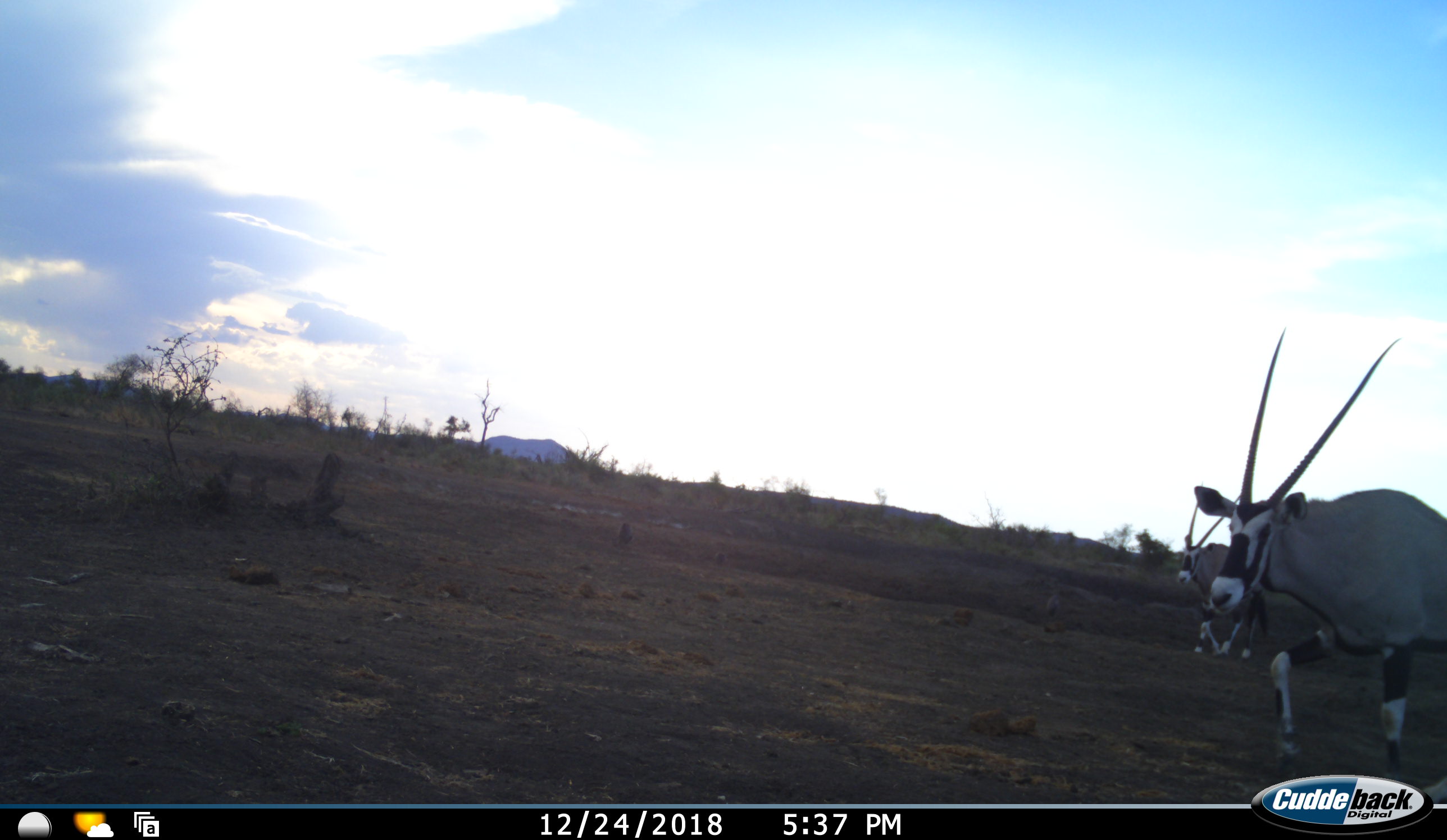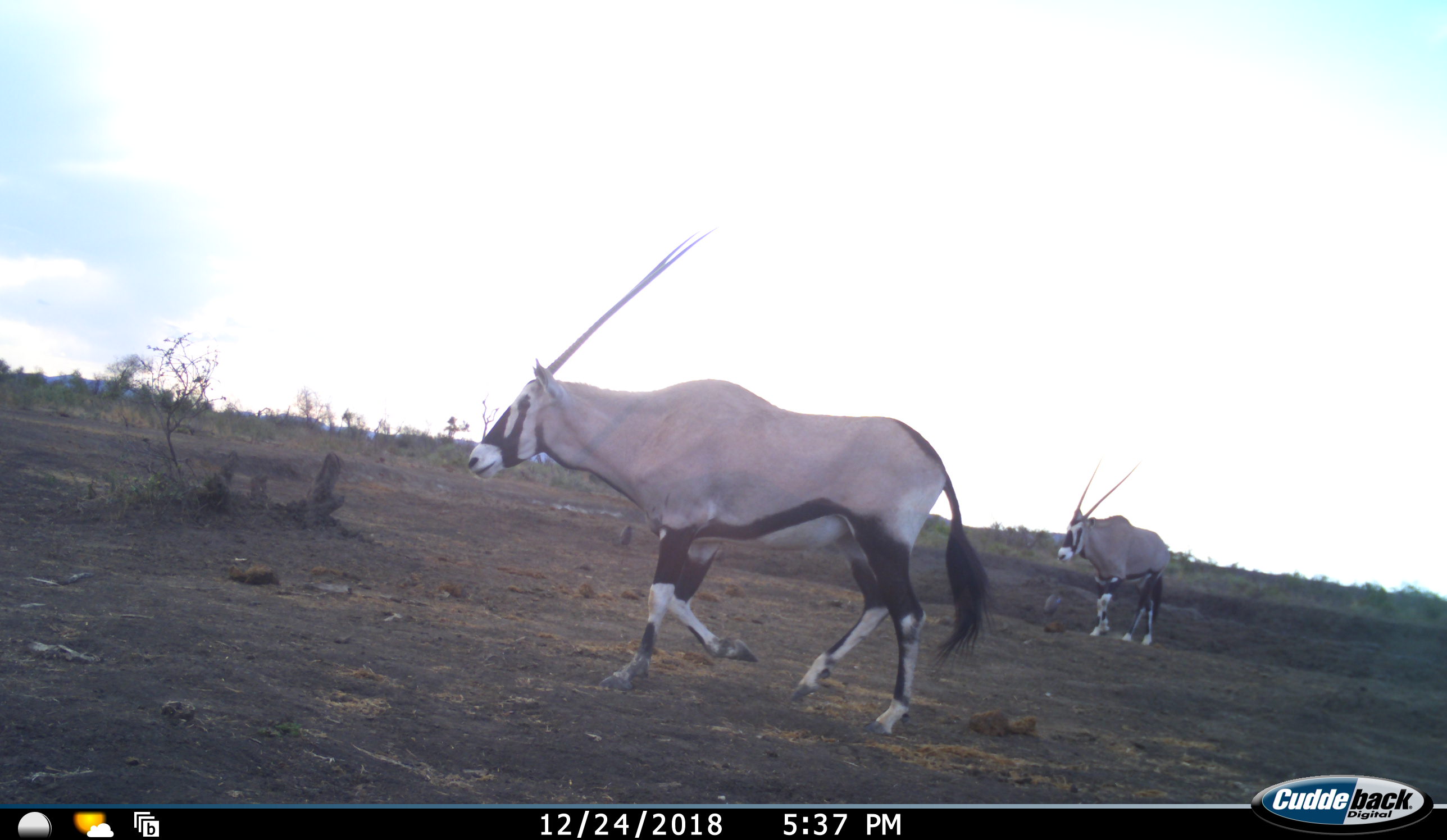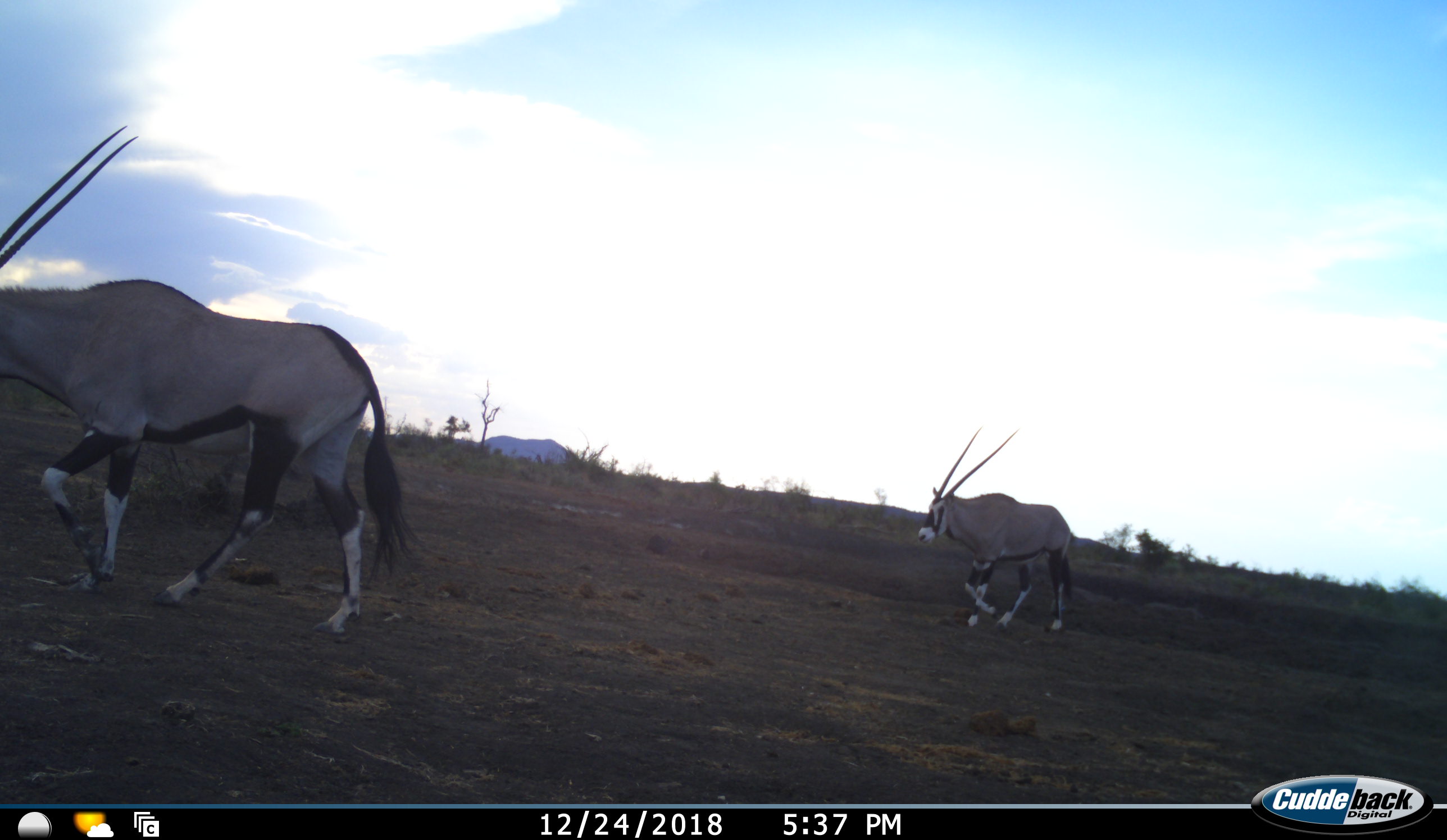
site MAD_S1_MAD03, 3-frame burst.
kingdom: Animalia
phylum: Chordata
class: Mammalia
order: Artiodactyla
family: Bovidae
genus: Oryx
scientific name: Oryx gazella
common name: gemsbok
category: oryx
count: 2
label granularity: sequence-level